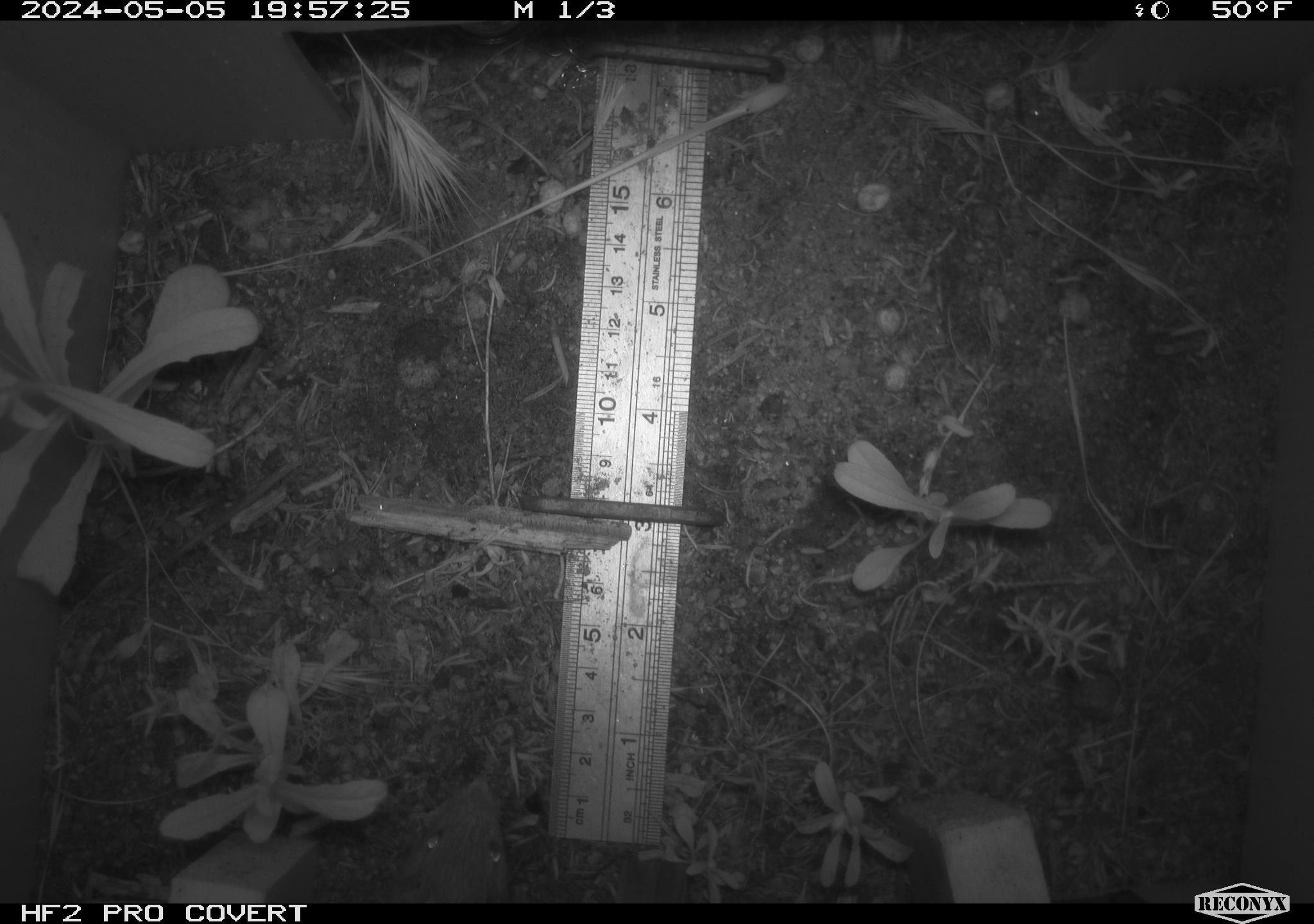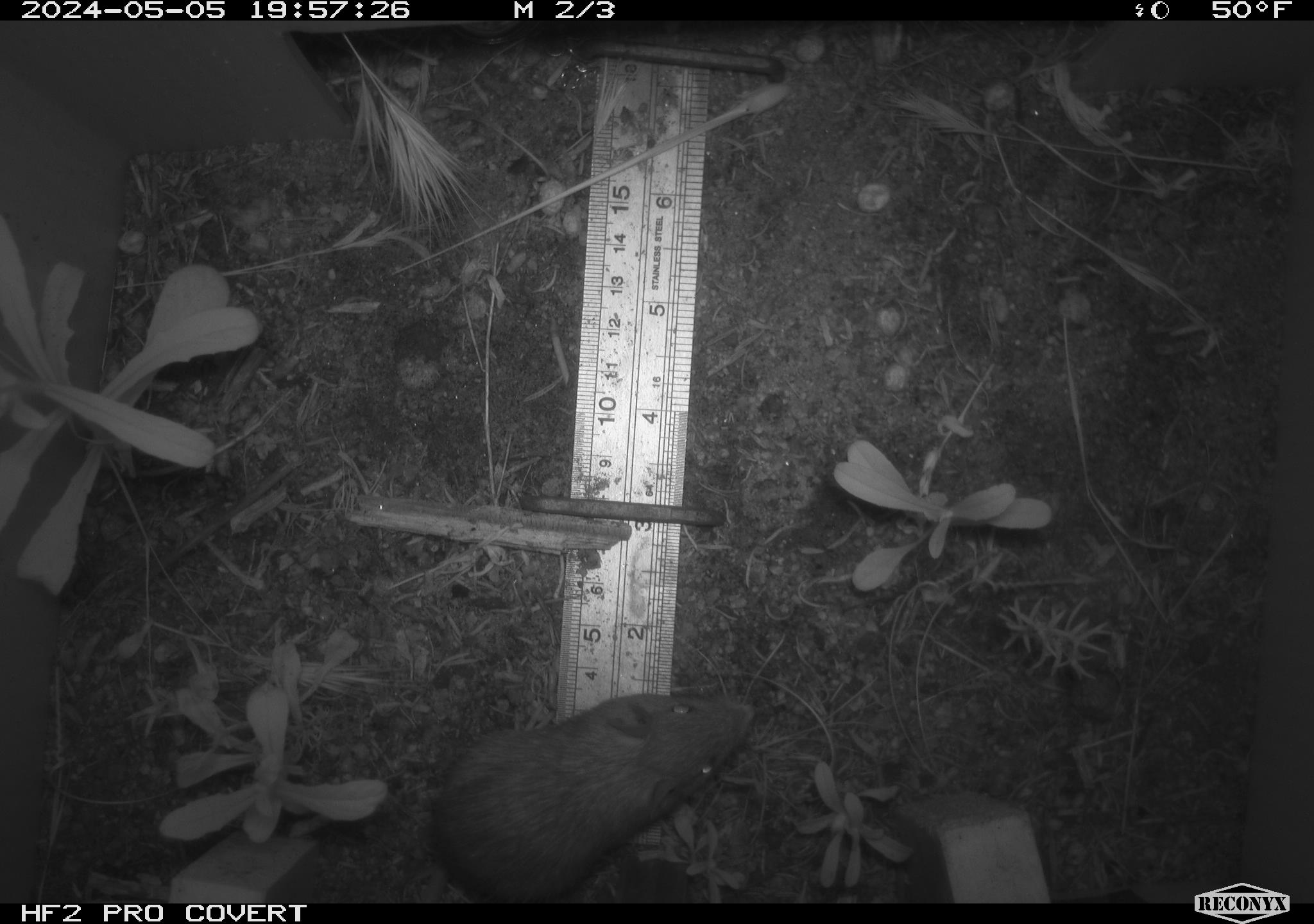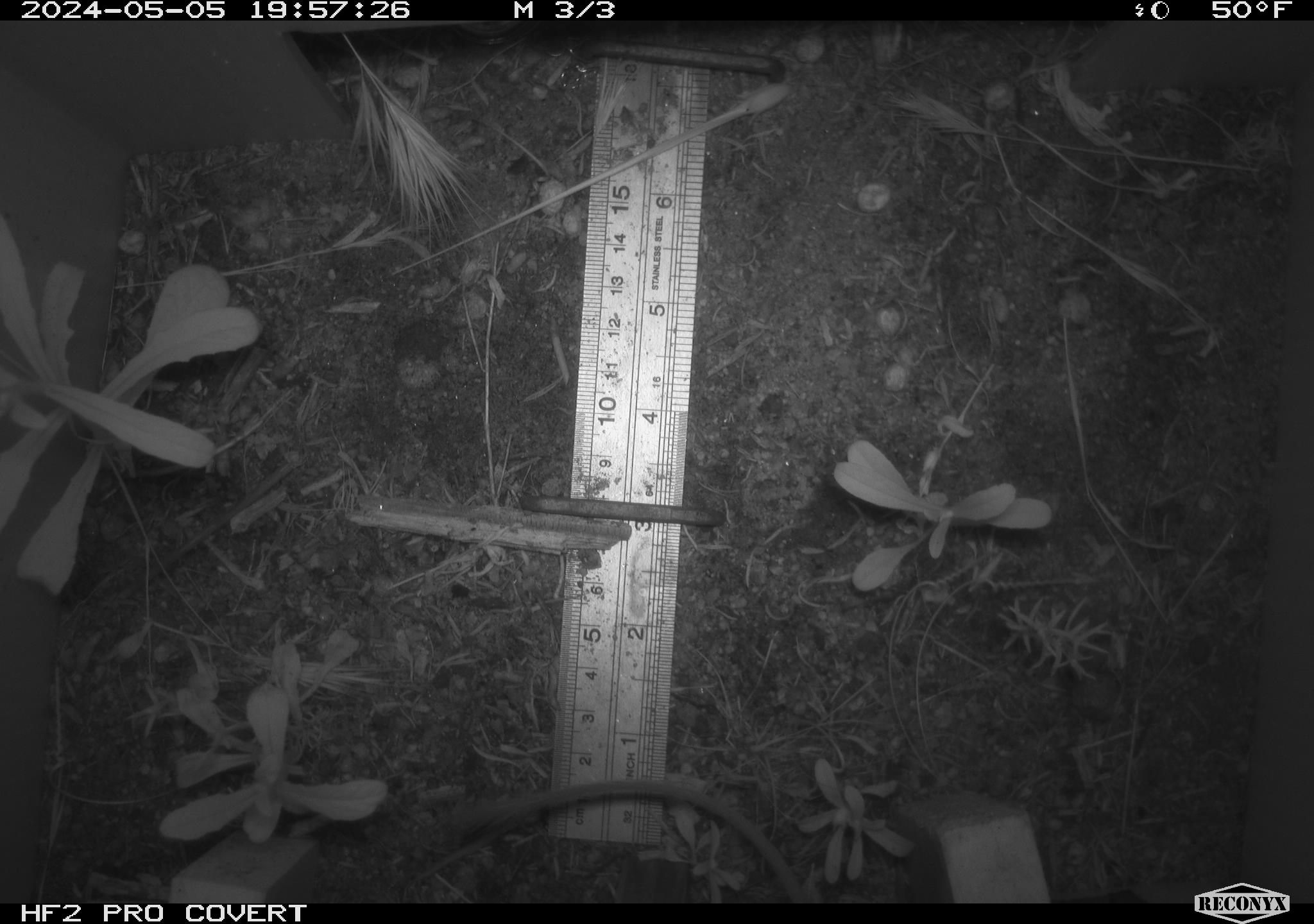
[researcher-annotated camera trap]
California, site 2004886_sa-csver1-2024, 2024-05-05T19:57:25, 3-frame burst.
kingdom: Animalia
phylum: Chordata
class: Mammalia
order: Rodentia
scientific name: Rodentia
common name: rodent